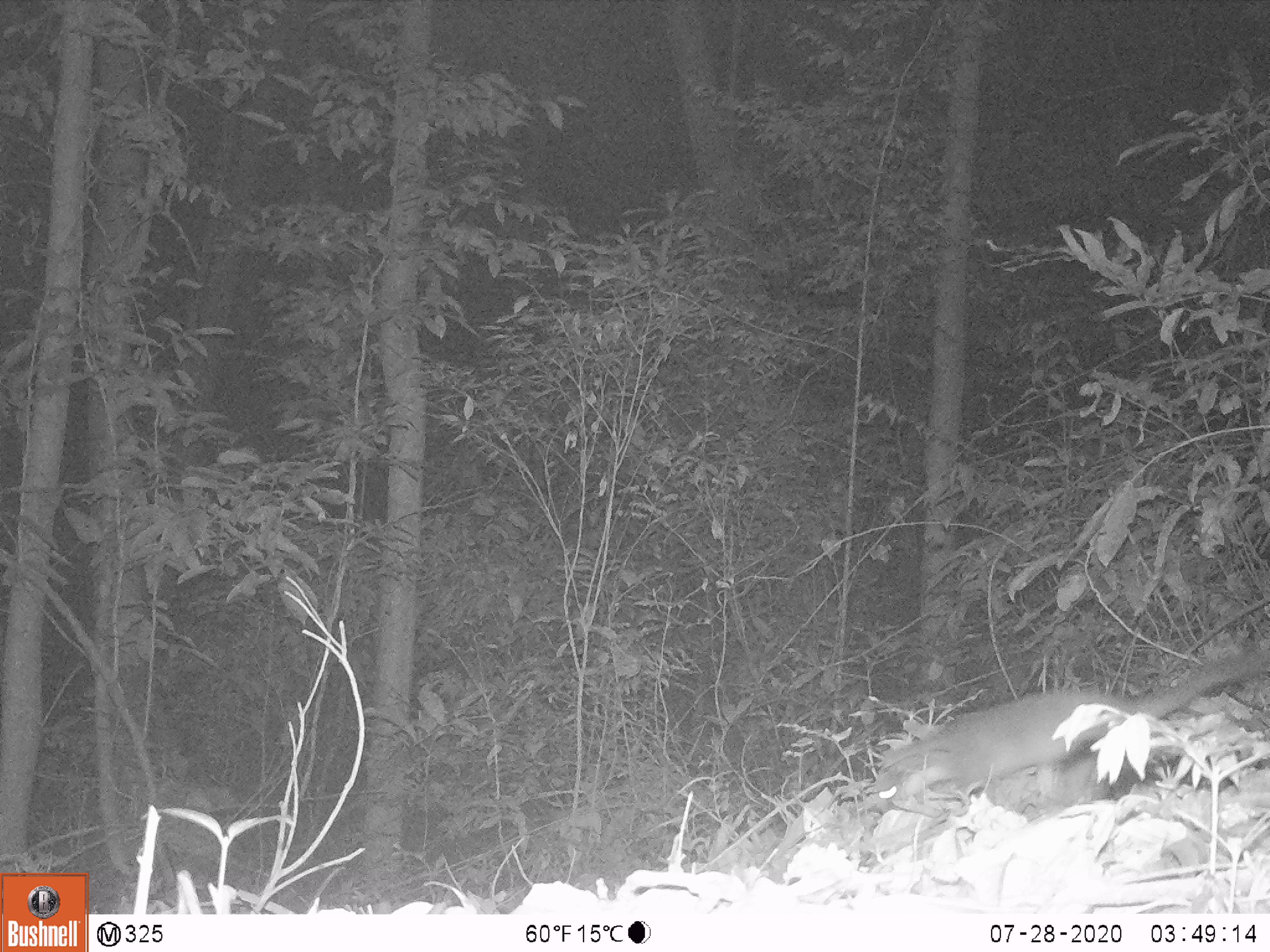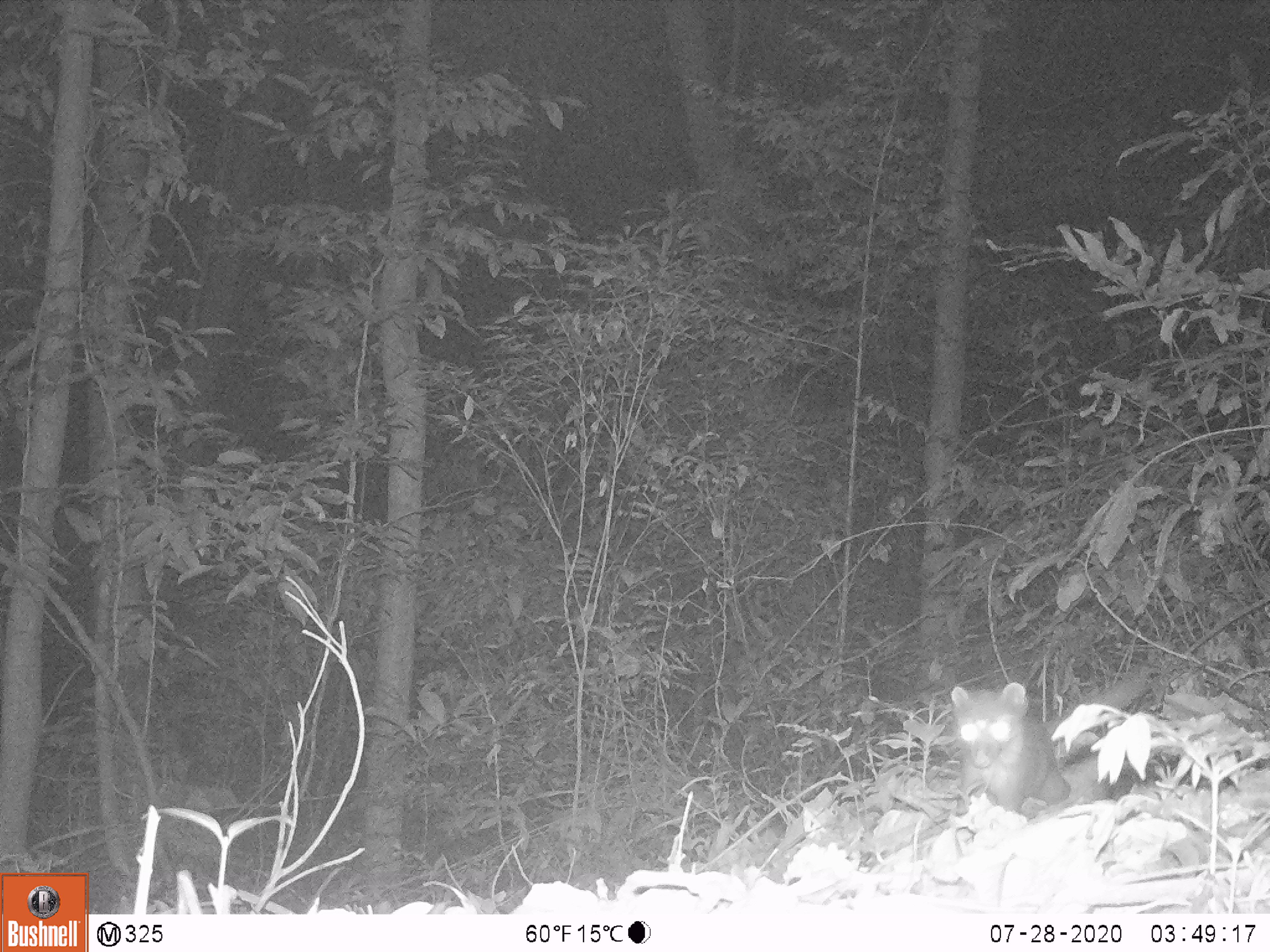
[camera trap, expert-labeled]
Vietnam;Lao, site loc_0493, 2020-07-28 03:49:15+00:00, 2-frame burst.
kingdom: Animalia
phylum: Chordata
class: Mammalia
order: Carnivora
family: Mustelidae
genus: Melogale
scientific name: Melogale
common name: ferret badger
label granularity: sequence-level